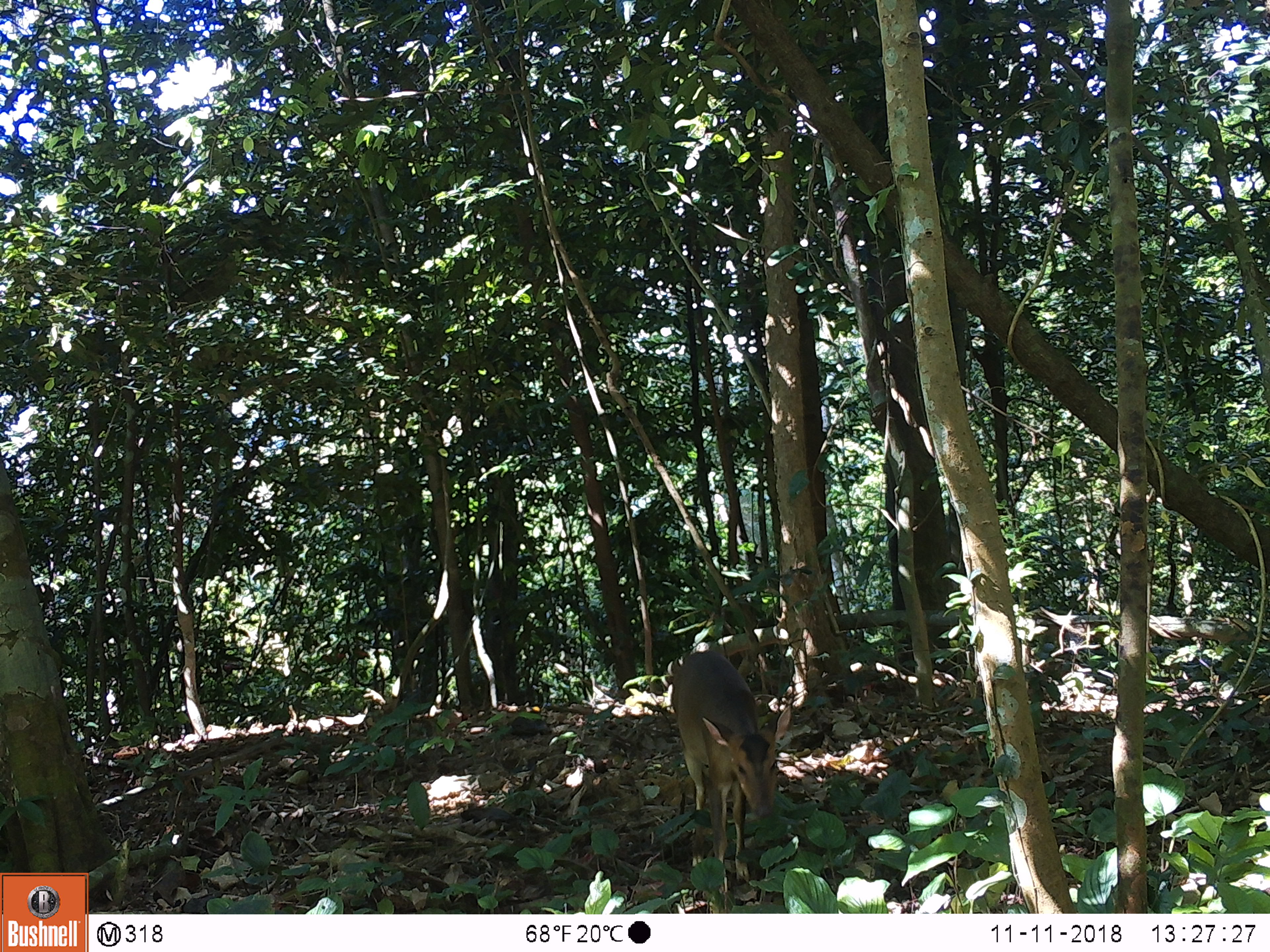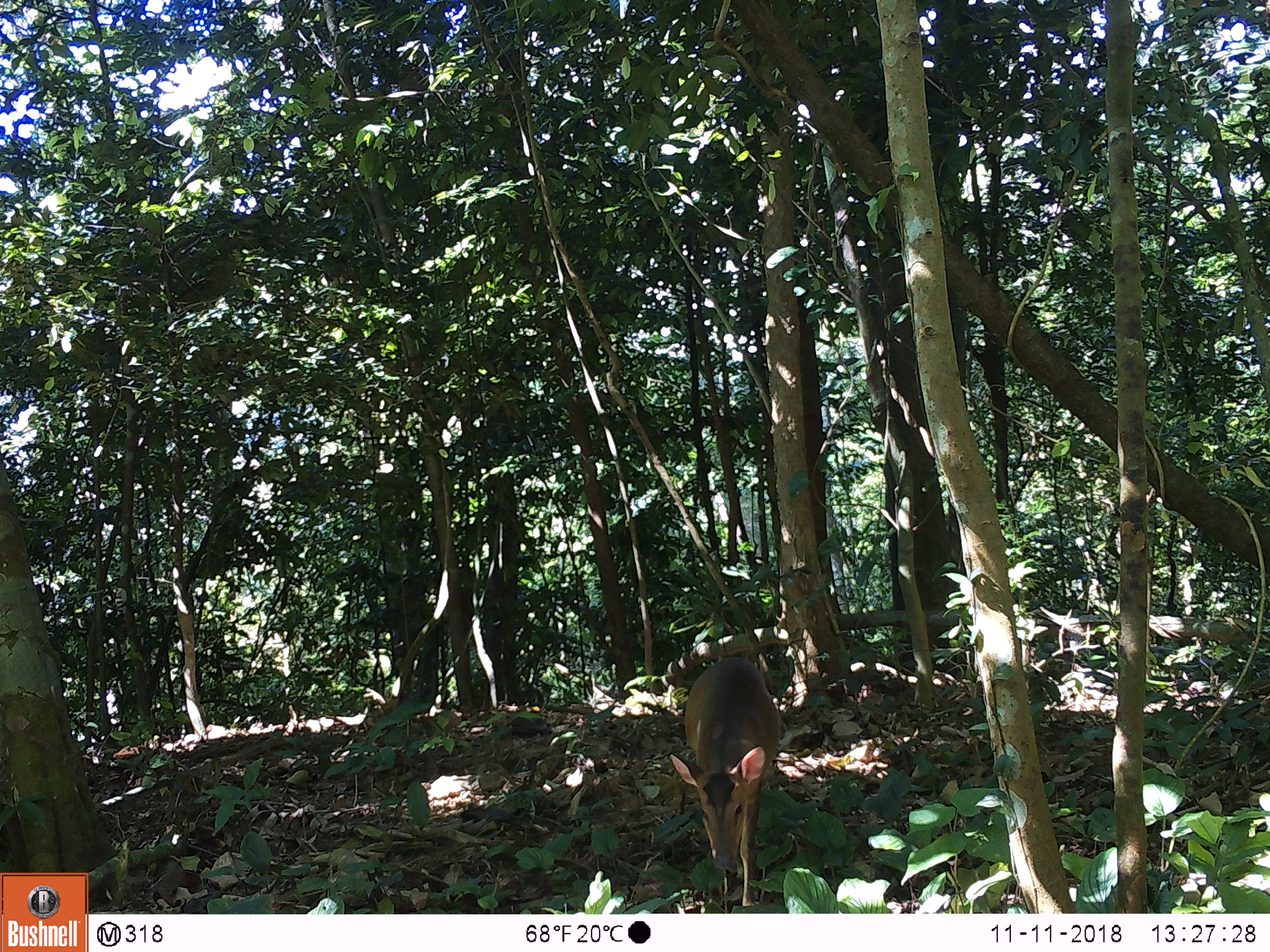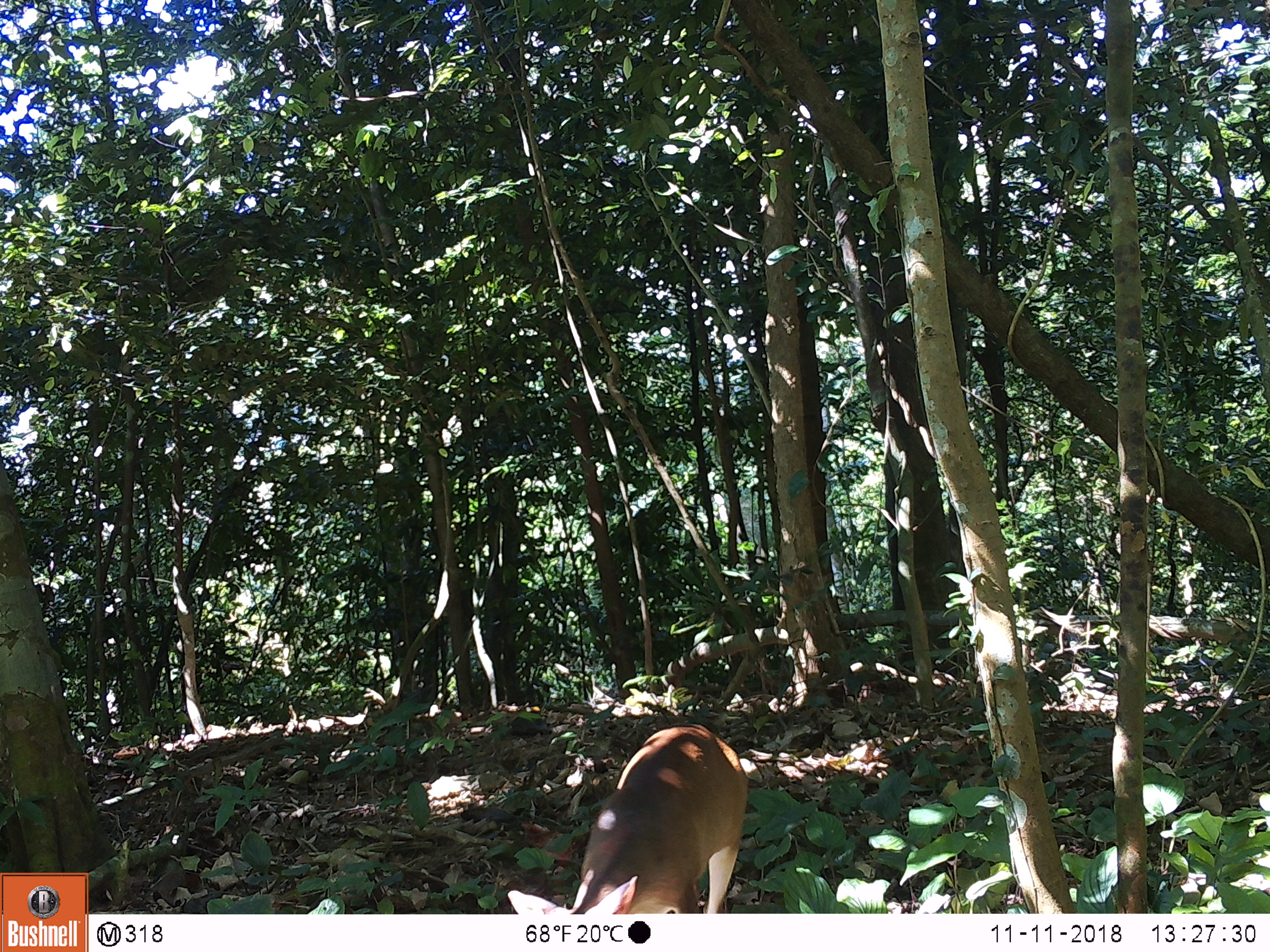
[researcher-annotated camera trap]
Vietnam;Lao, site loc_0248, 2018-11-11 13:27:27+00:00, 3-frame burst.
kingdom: Animalia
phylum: Chordata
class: Mammalia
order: Artiodactyla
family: Cervidae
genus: Muntiacus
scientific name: Muntiacus vuquangensis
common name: large-antlered muntjac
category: large antlered muntjac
Large antlered muntjac (large-antlered muntjac) (Muntiacus vuquangensis). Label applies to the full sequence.